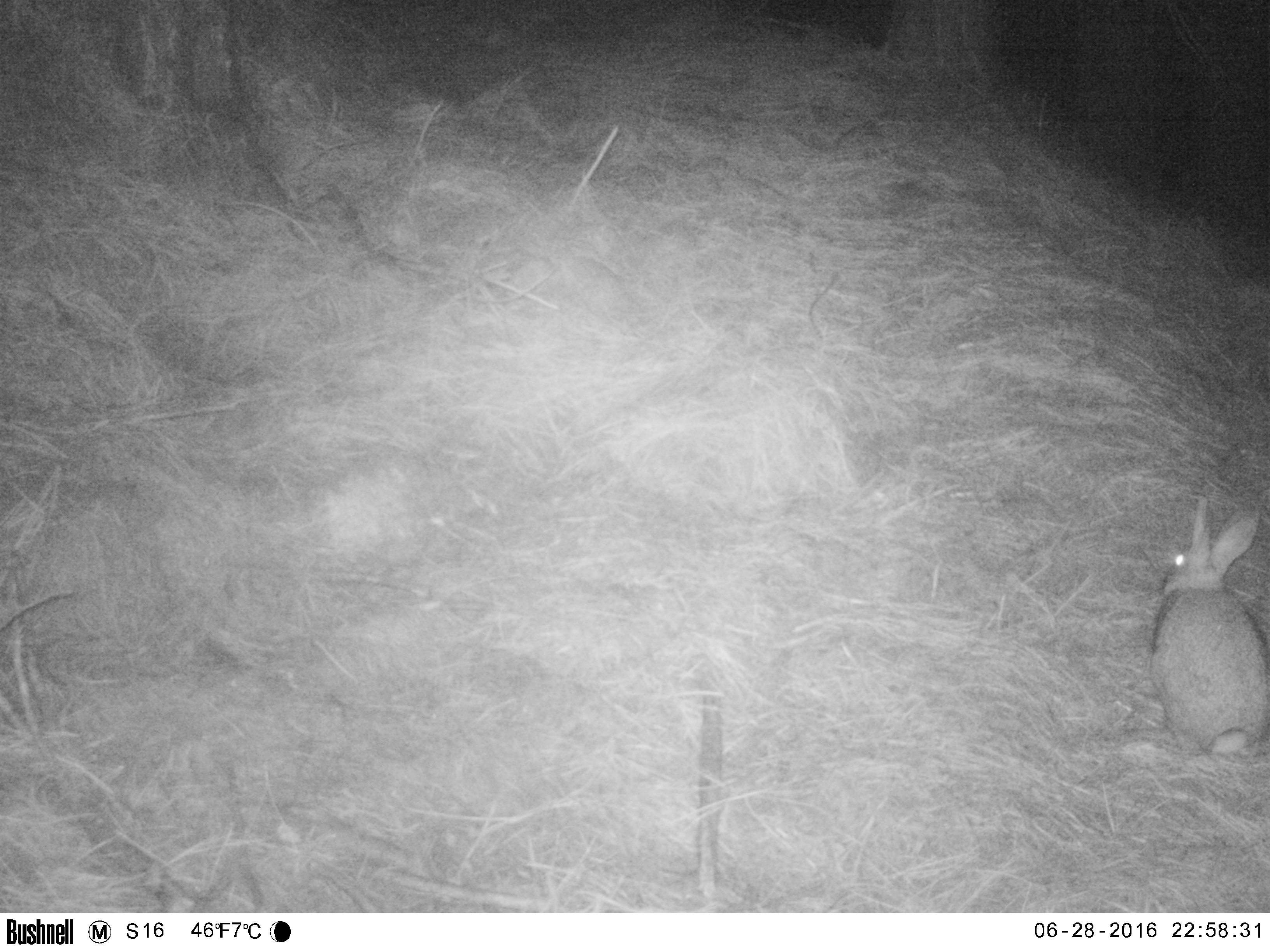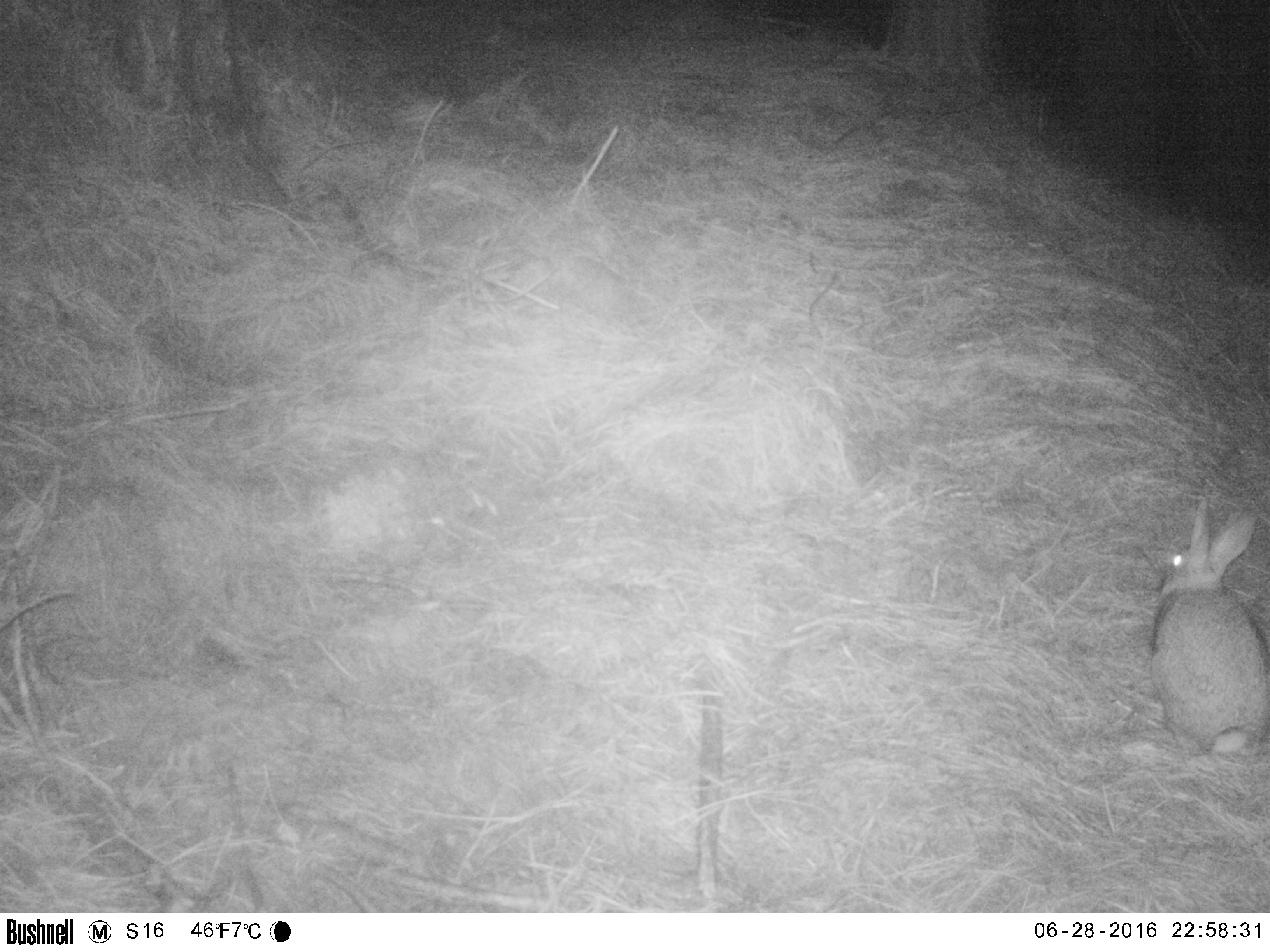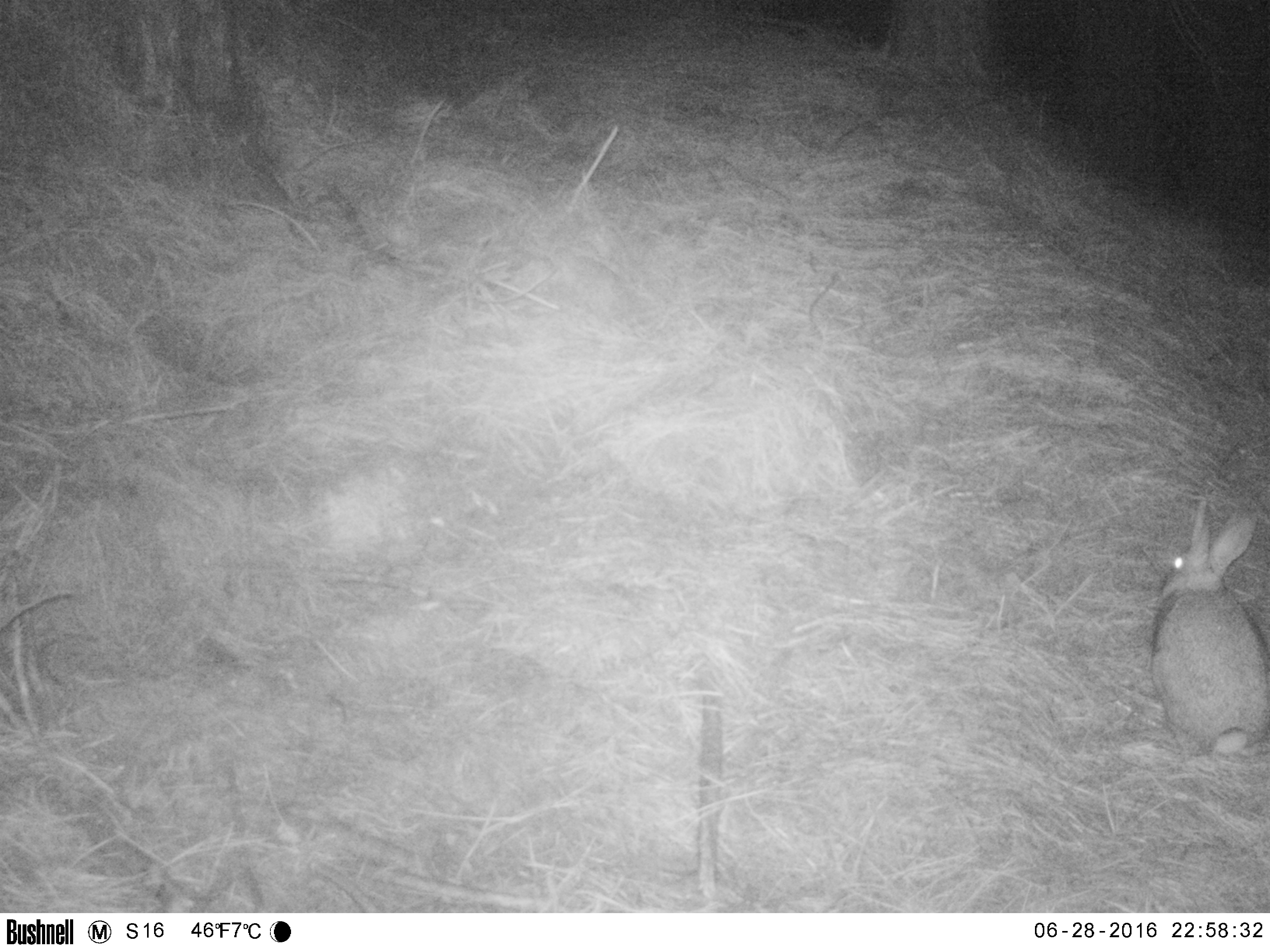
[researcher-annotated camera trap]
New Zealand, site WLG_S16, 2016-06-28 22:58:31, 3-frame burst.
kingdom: Animalia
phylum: Chordata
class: Mammalia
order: Lagomorpha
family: Leporidae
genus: Oryctolagus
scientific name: Oryctolagus cuniculus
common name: european rabbit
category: rabbit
Rabbit (european rabbit) (Oryctolagus cuniculus).